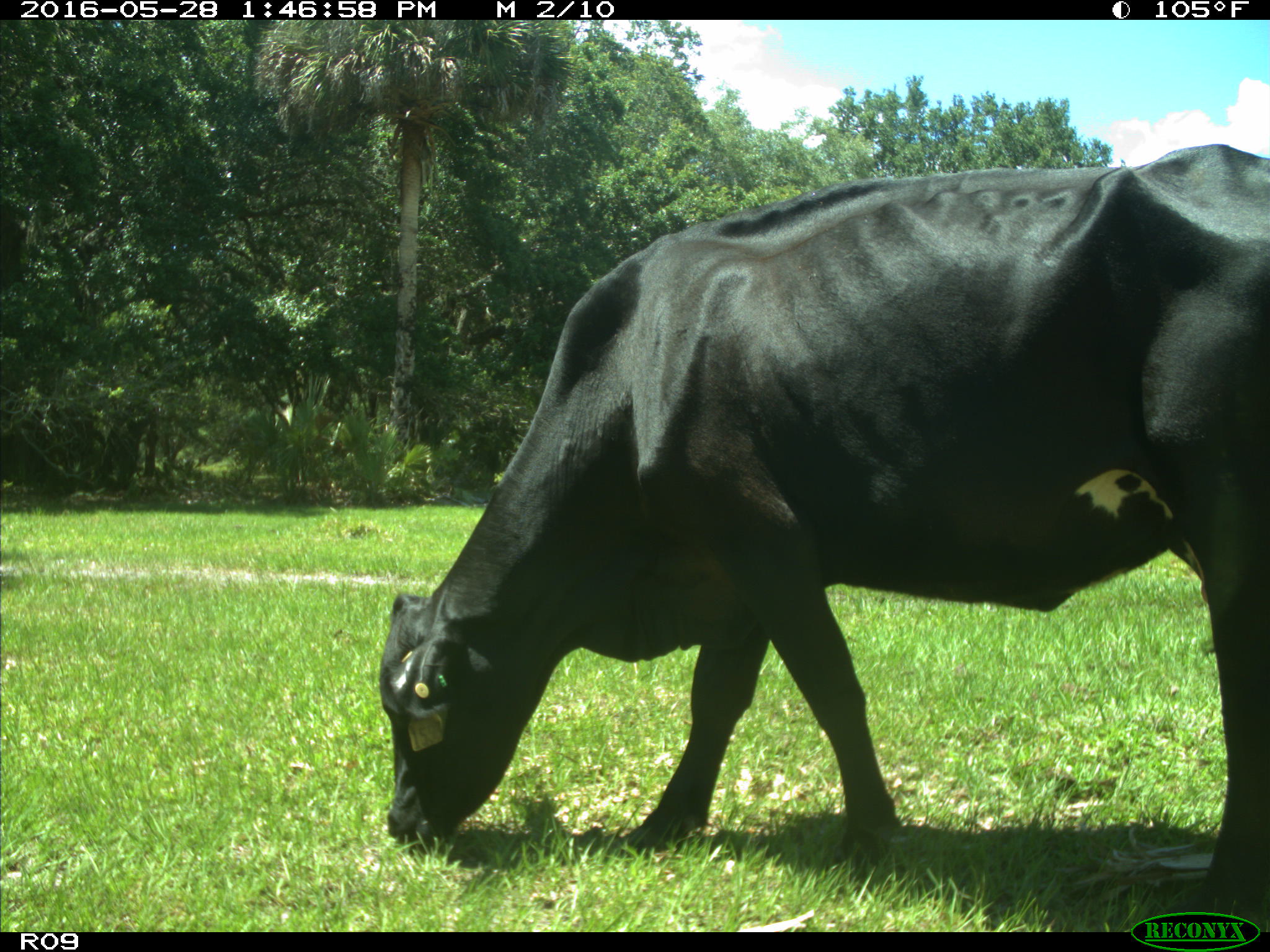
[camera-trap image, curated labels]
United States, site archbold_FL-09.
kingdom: Animalia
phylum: Chordata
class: Mammalia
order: Artiodactyla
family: Bovidae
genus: Bos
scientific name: Bos taurus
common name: domestic cow